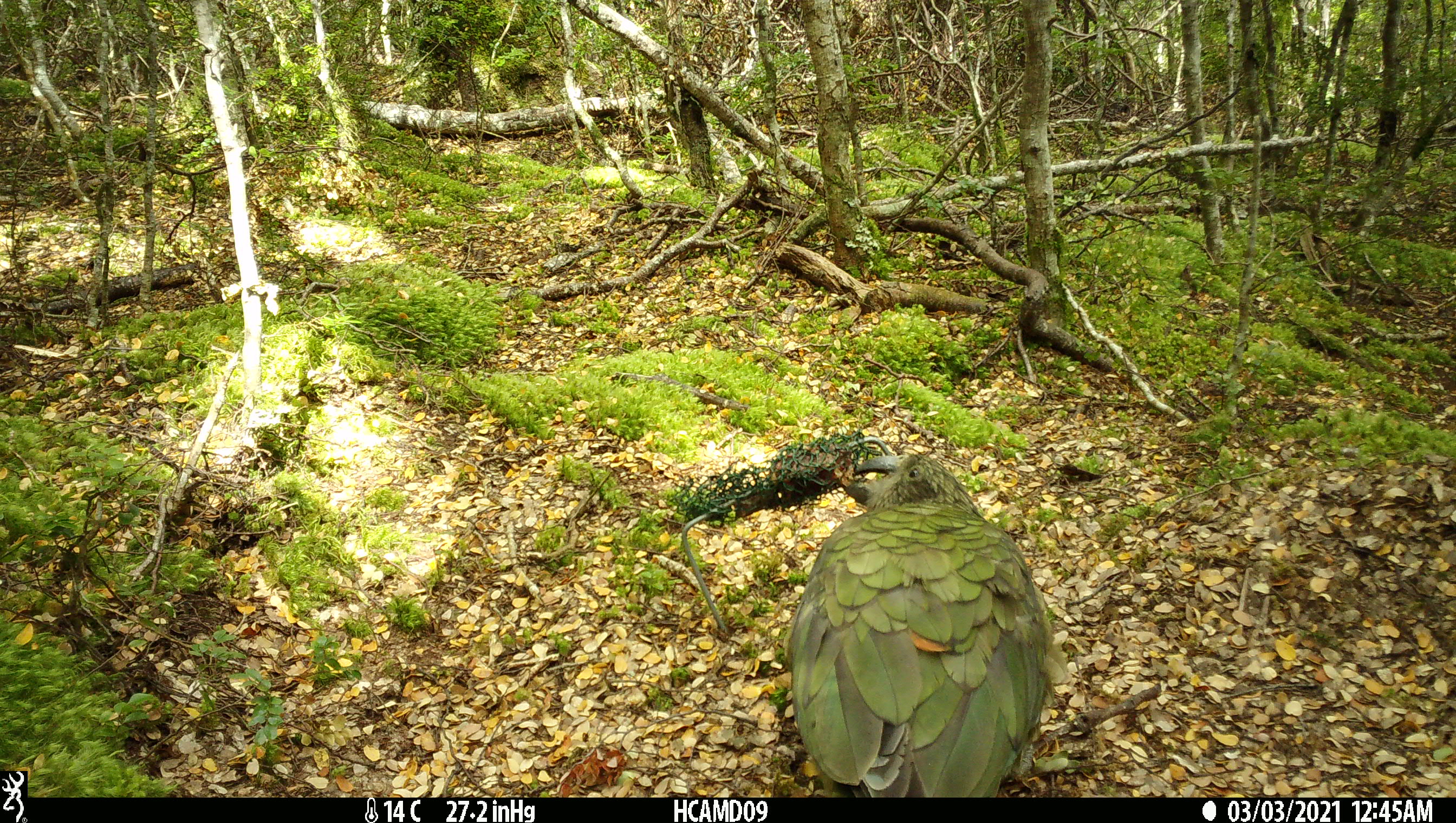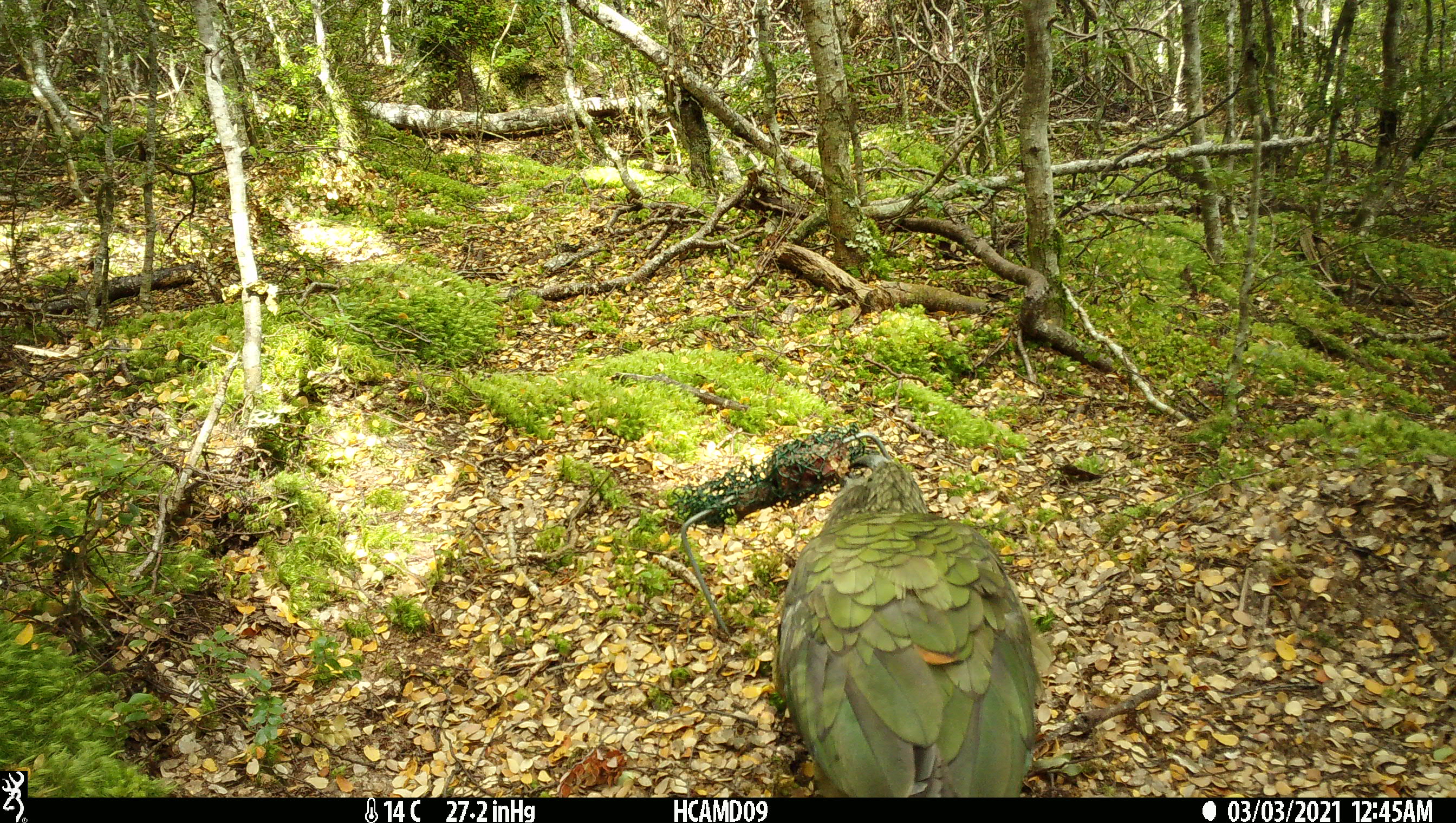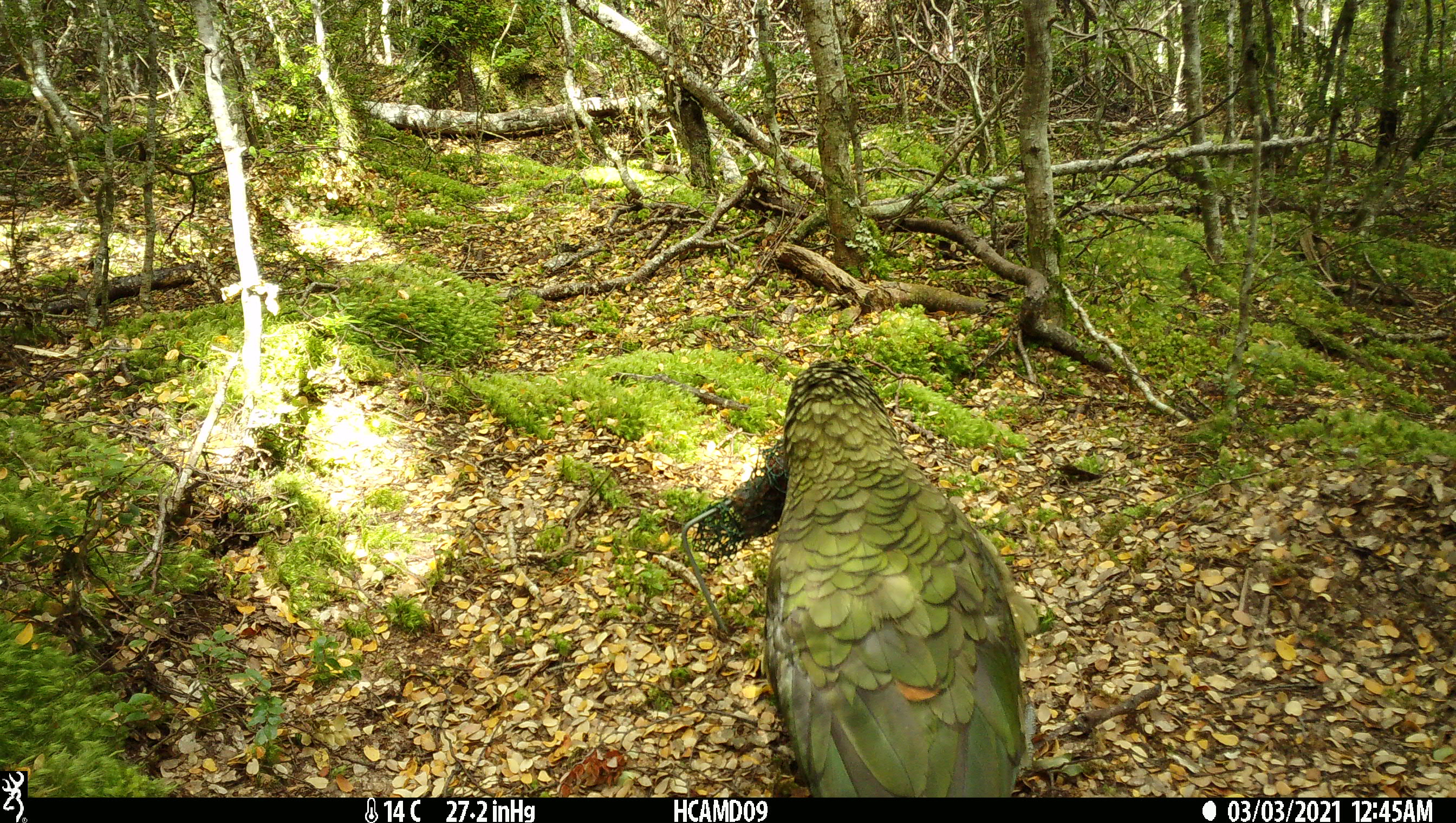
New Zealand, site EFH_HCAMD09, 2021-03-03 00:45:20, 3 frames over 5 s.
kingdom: Animalia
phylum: Chordata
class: Aves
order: Psittaciformes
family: Strigopidae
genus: Nestor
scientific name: Nestor notabilis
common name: kea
Kea (Nestor notabilis).